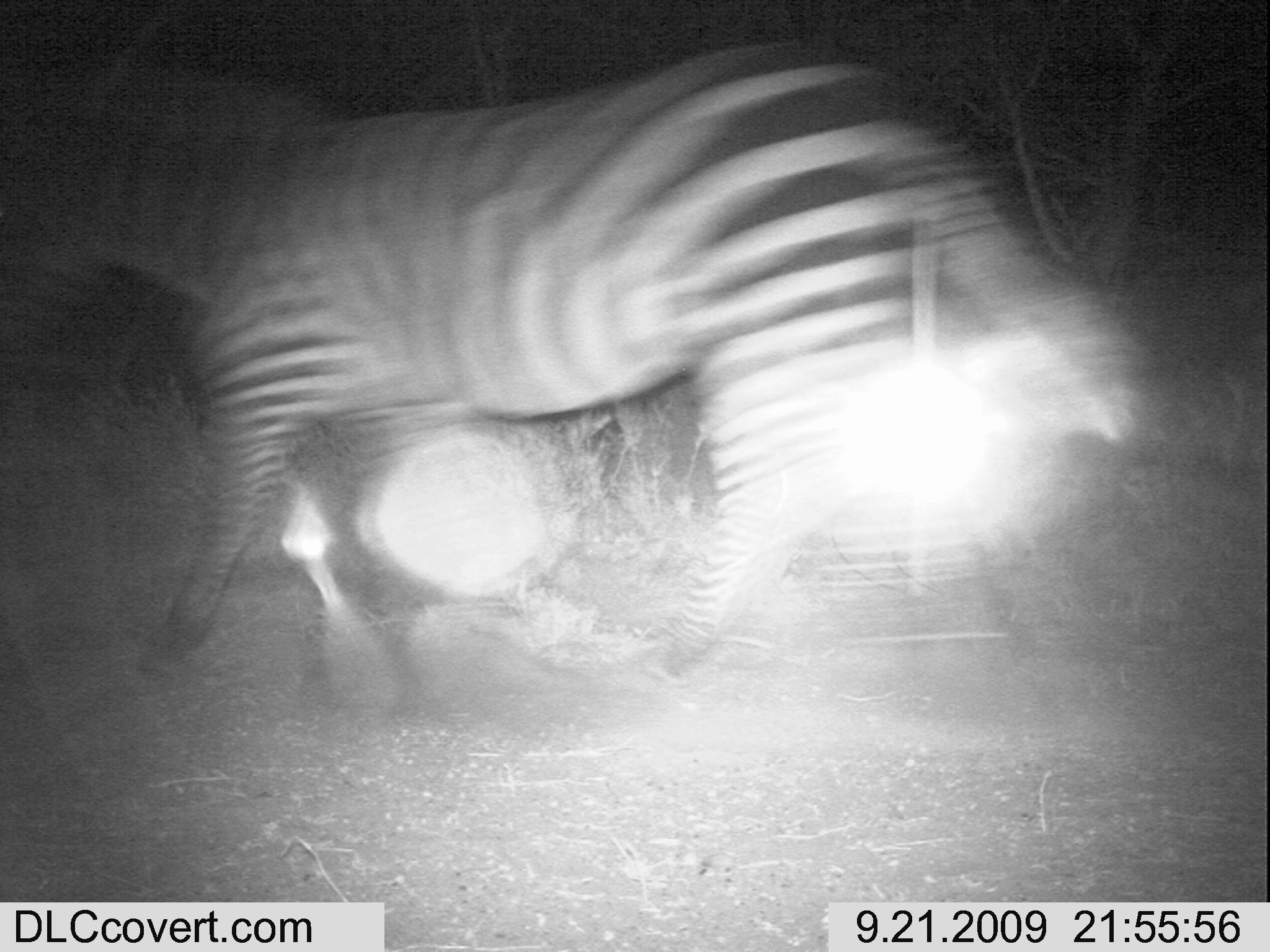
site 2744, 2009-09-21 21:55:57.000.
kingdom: Animalia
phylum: Chordata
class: Mammalia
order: Perissodactyla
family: Equidae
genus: Equus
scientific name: Equus quagga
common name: plains zebra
Equus quagga (plains zebra), count 1.